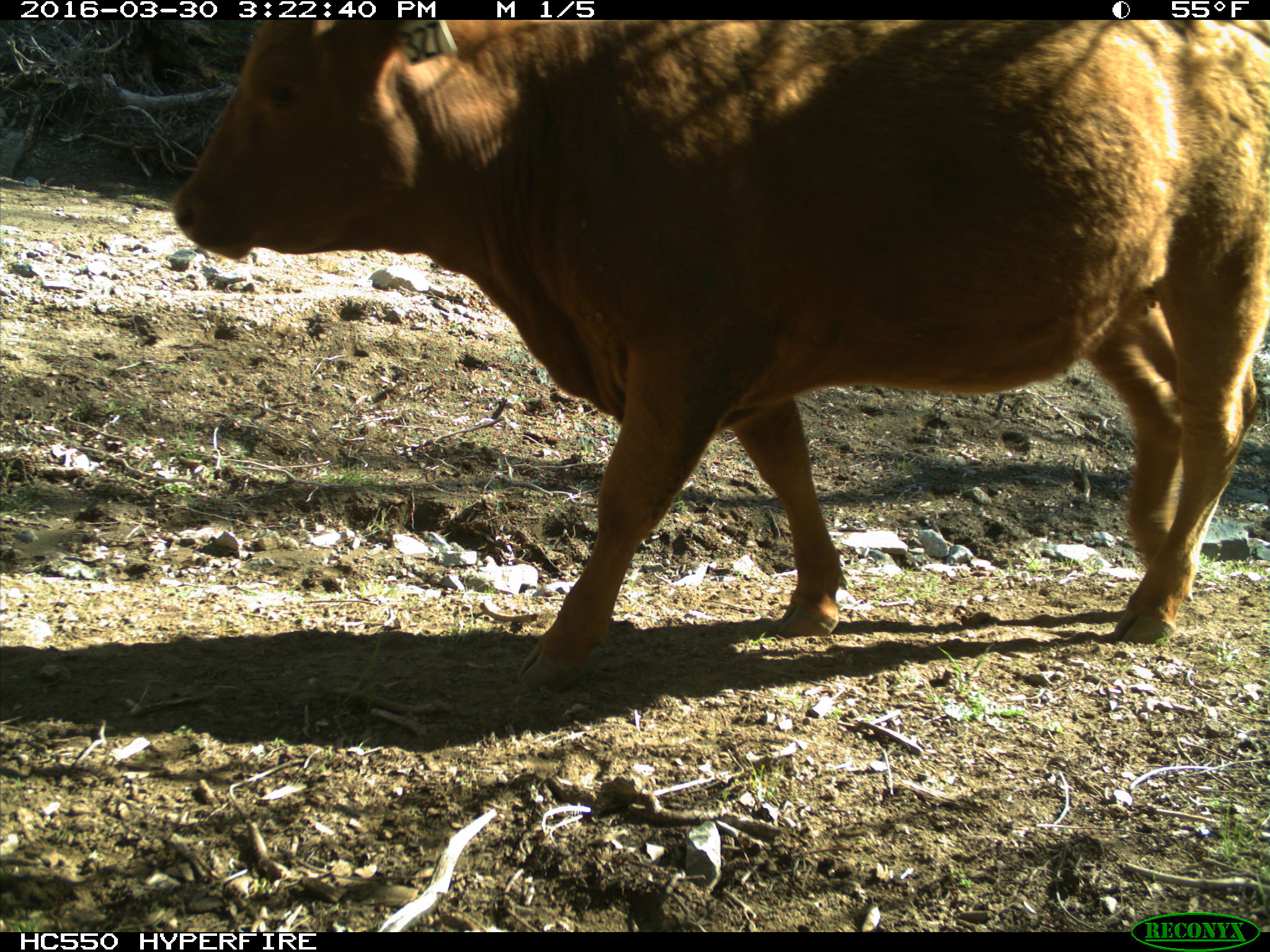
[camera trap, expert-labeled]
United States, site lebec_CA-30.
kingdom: Animalia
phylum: Chordata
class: Mammalia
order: Artiodactyla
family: Bovidae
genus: Bos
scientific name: Bos taurus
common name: domestic cow